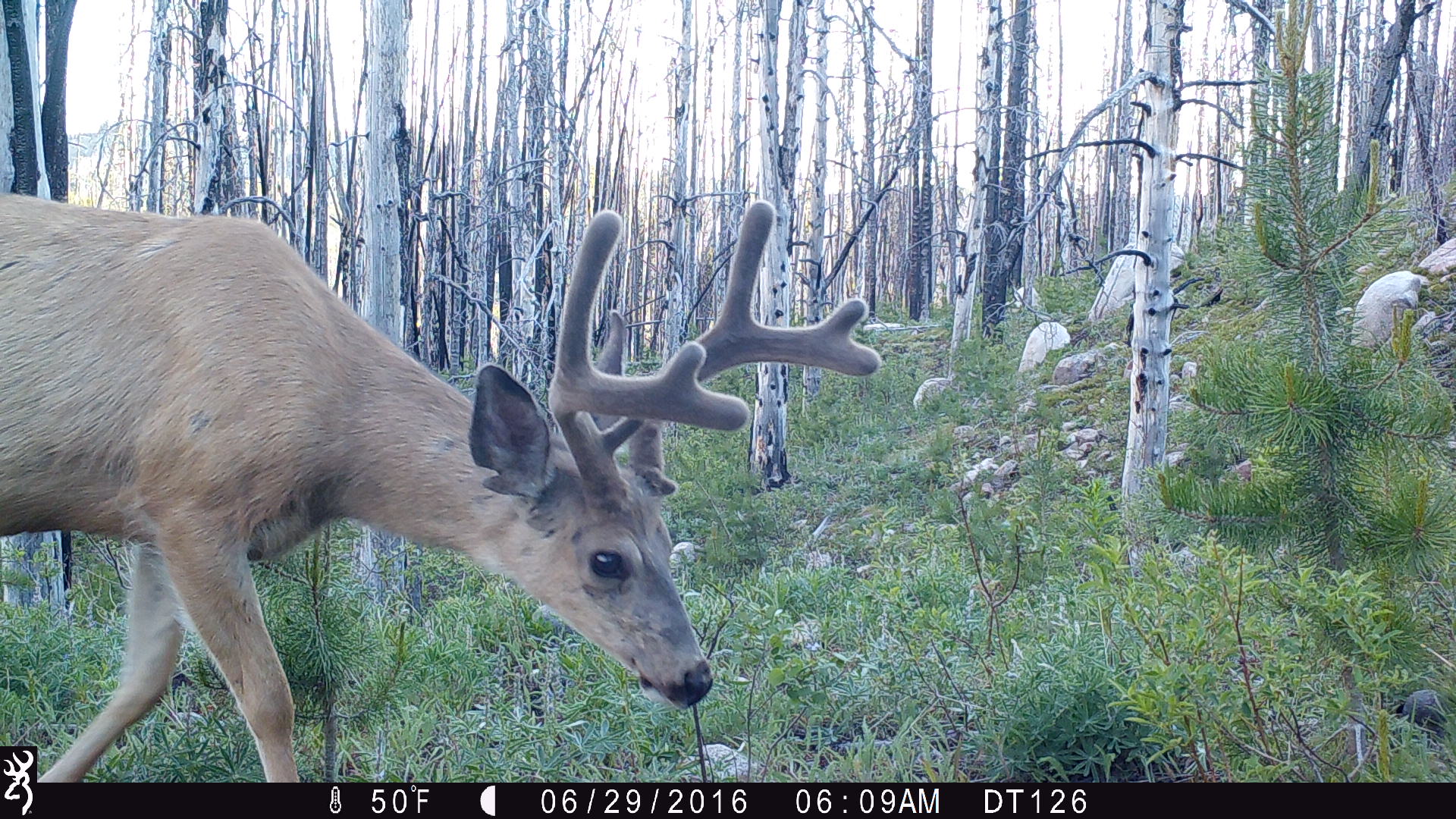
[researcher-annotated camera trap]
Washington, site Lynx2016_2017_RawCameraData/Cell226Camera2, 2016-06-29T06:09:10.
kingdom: Animalia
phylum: Chordata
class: Mammalia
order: Artiodactyla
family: Cervidae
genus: Odocoileus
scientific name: Odocoileus hemionus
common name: mule deer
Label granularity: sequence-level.